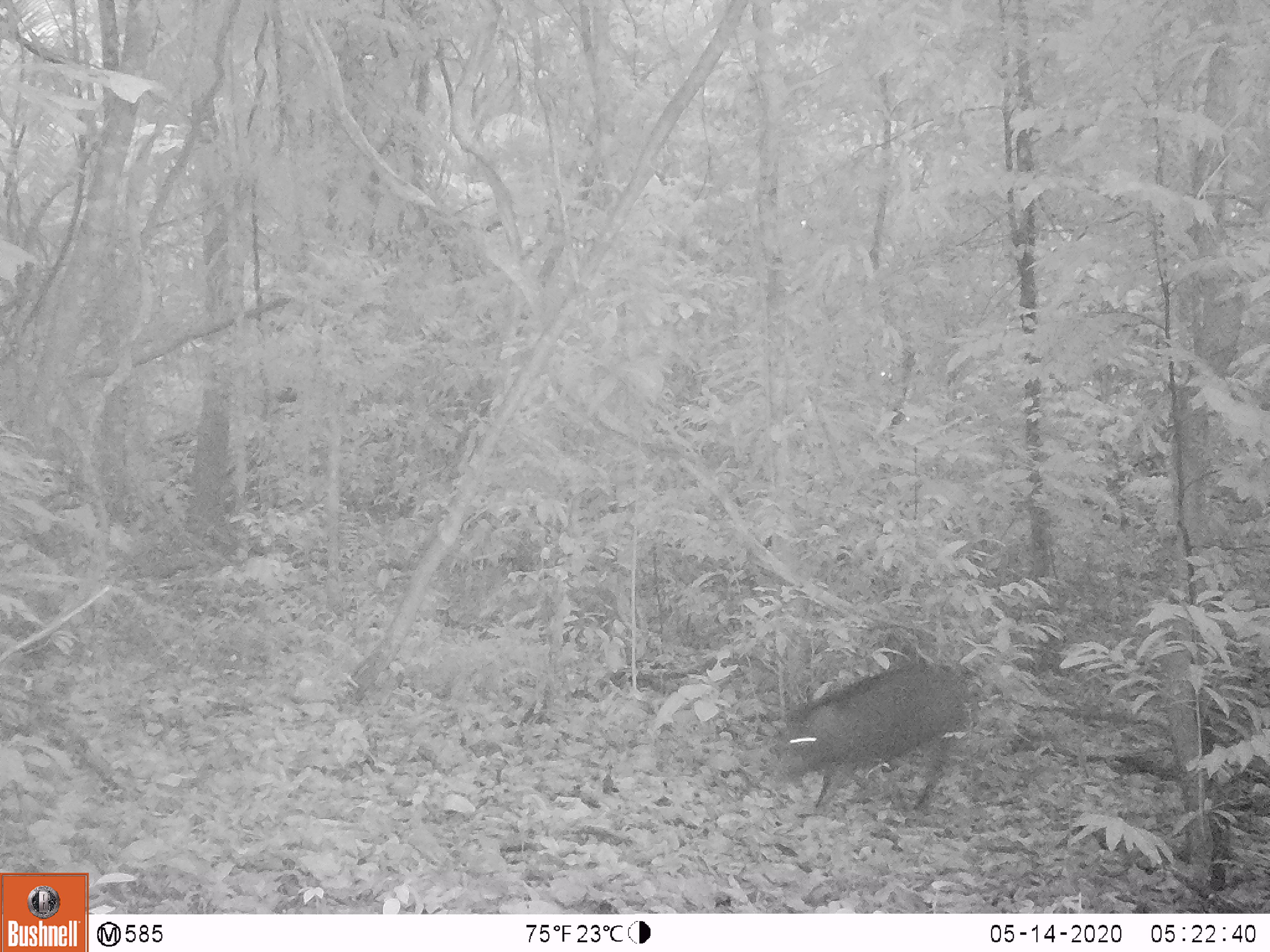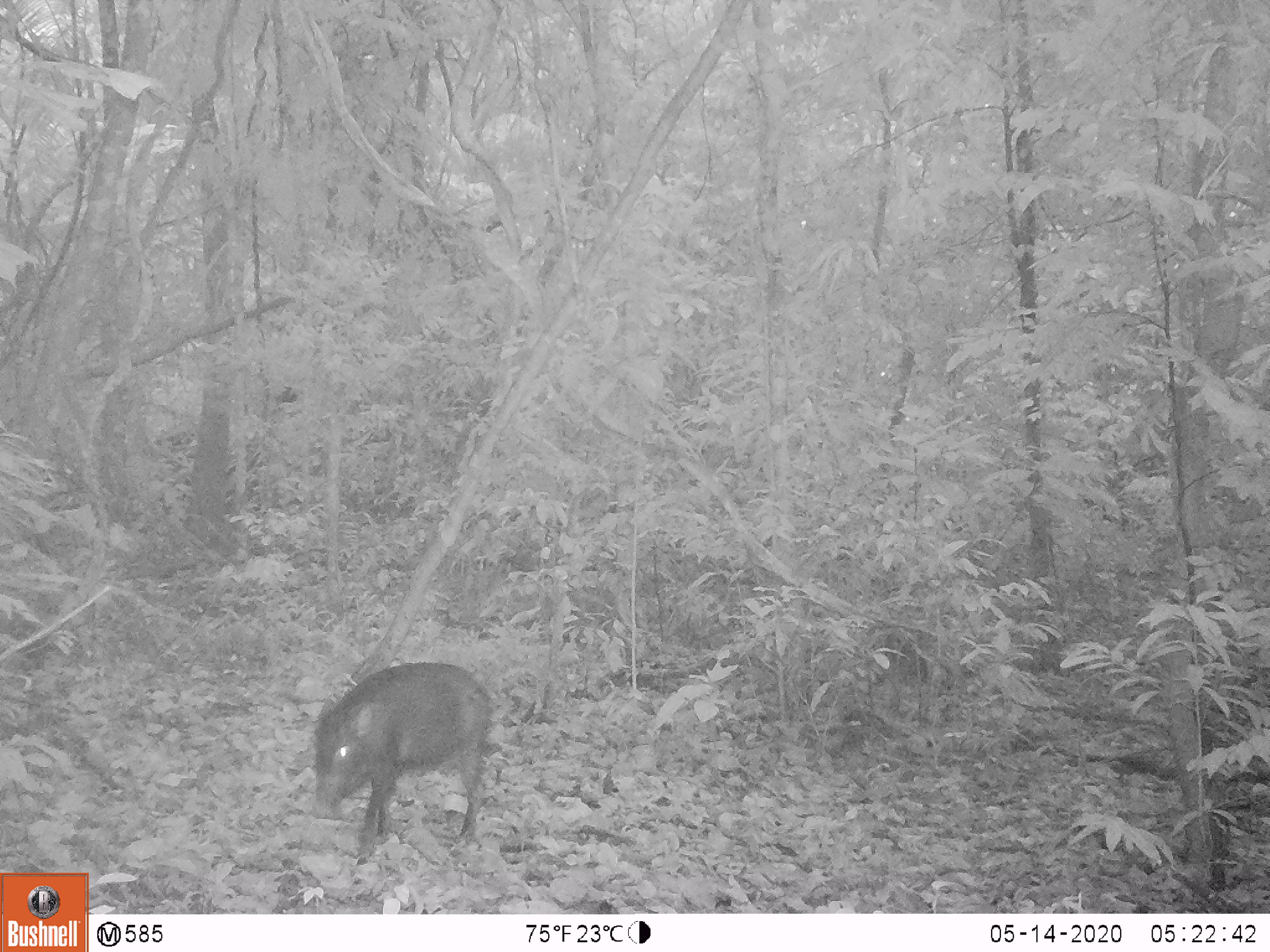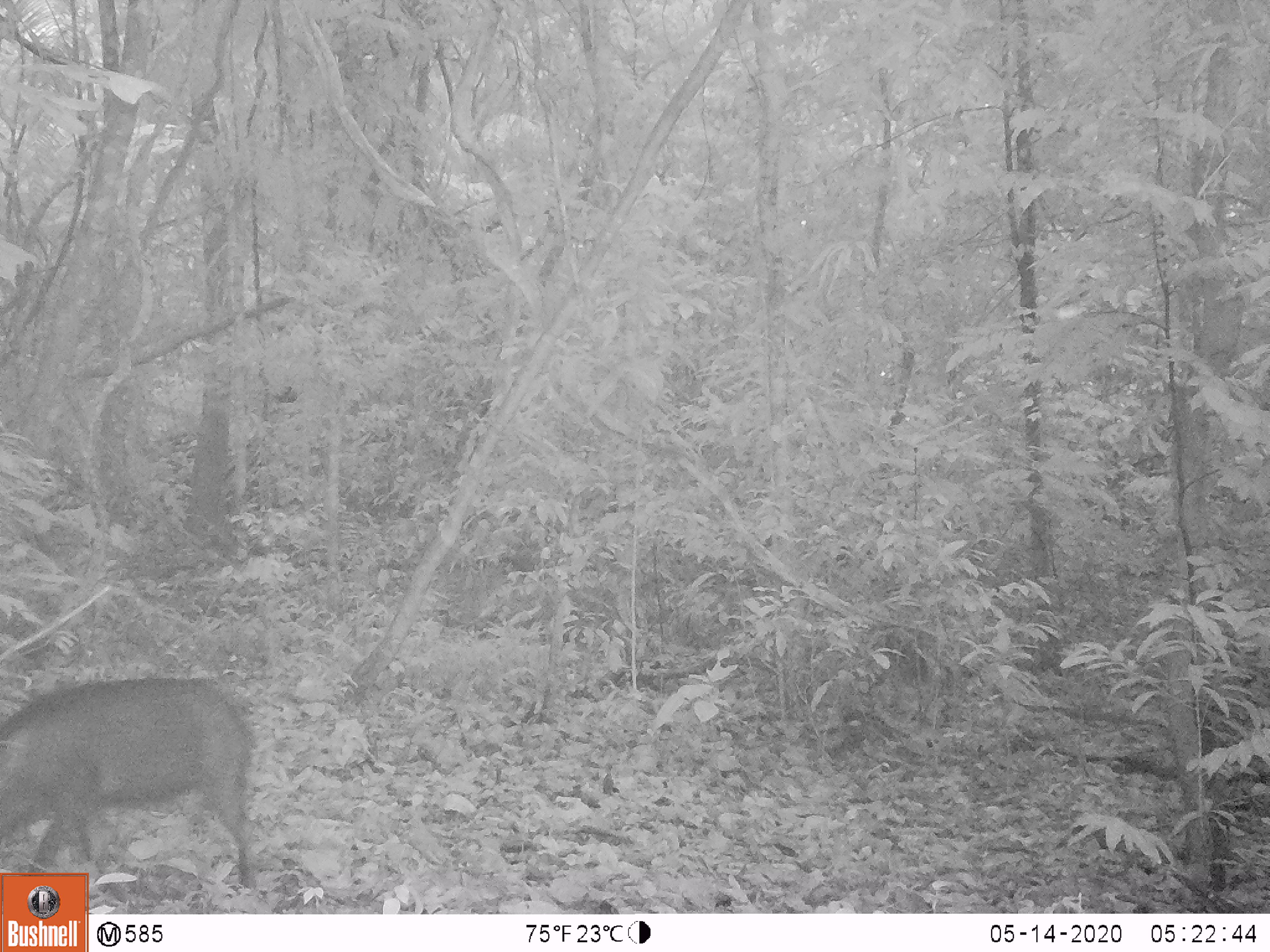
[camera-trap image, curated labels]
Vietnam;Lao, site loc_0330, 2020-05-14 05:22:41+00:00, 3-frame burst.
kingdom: Animalia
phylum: Chordata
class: Mammalia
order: Artiodactyla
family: Suidae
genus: Sus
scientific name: Sus scrofa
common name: eurasian wild pig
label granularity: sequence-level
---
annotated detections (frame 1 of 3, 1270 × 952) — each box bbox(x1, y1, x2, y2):
eurasian wild pig: bbox(773, 663, 970, 811)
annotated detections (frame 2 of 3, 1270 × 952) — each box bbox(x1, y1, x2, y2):
eurasian wild pig: bbox(311, 662, 490, 865)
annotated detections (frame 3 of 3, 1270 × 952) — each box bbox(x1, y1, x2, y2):
eurasian wild pig: bbox(0, 678, 256, 902)